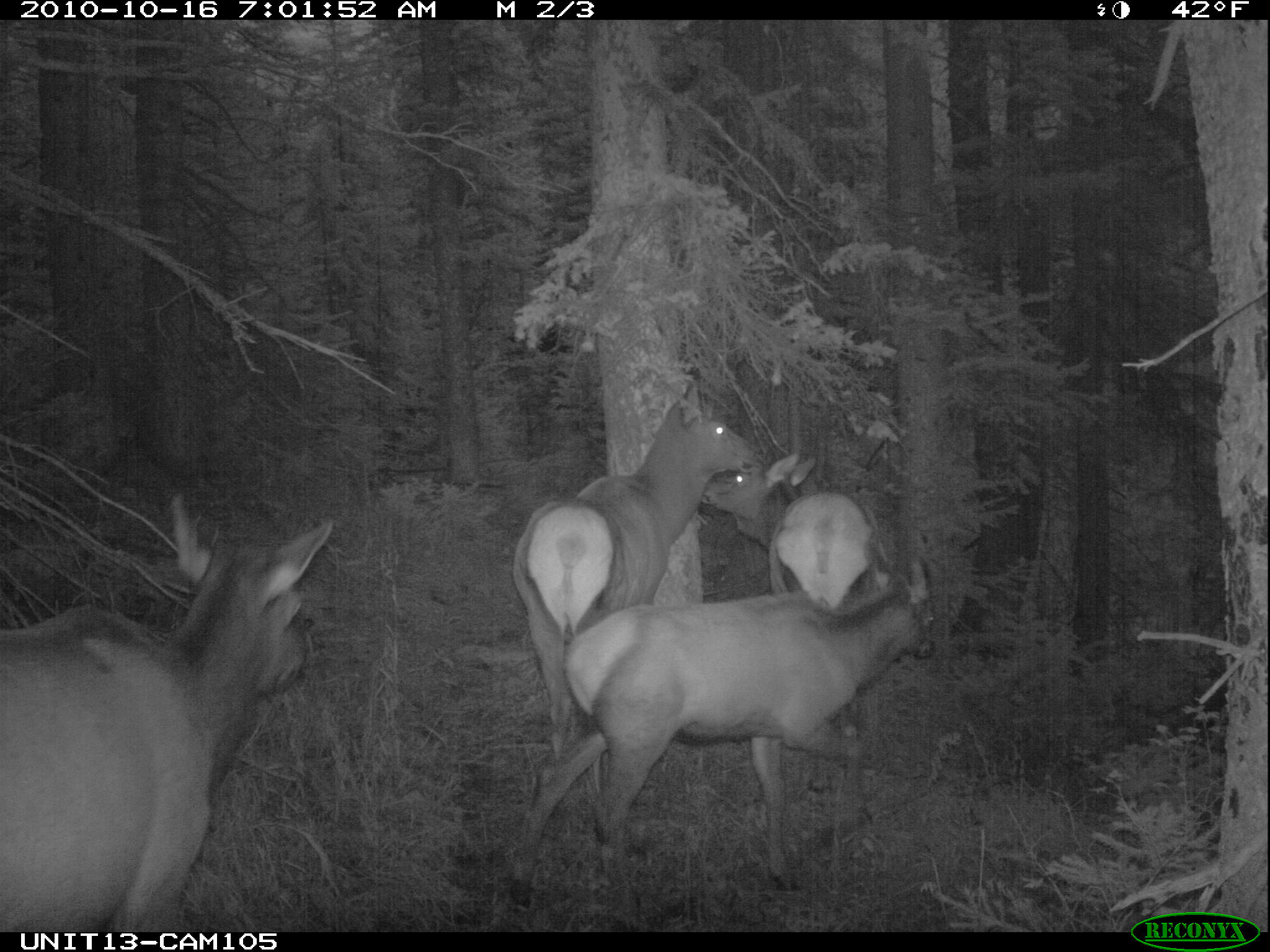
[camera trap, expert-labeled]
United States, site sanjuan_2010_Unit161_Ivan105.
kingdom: Animalia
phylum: Chordata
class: Mammalia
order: Artiodactyla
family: Cervidae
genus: Cervus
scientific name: Cervus elaphus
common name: red deer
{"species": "Cervus elaphus (red deer)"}